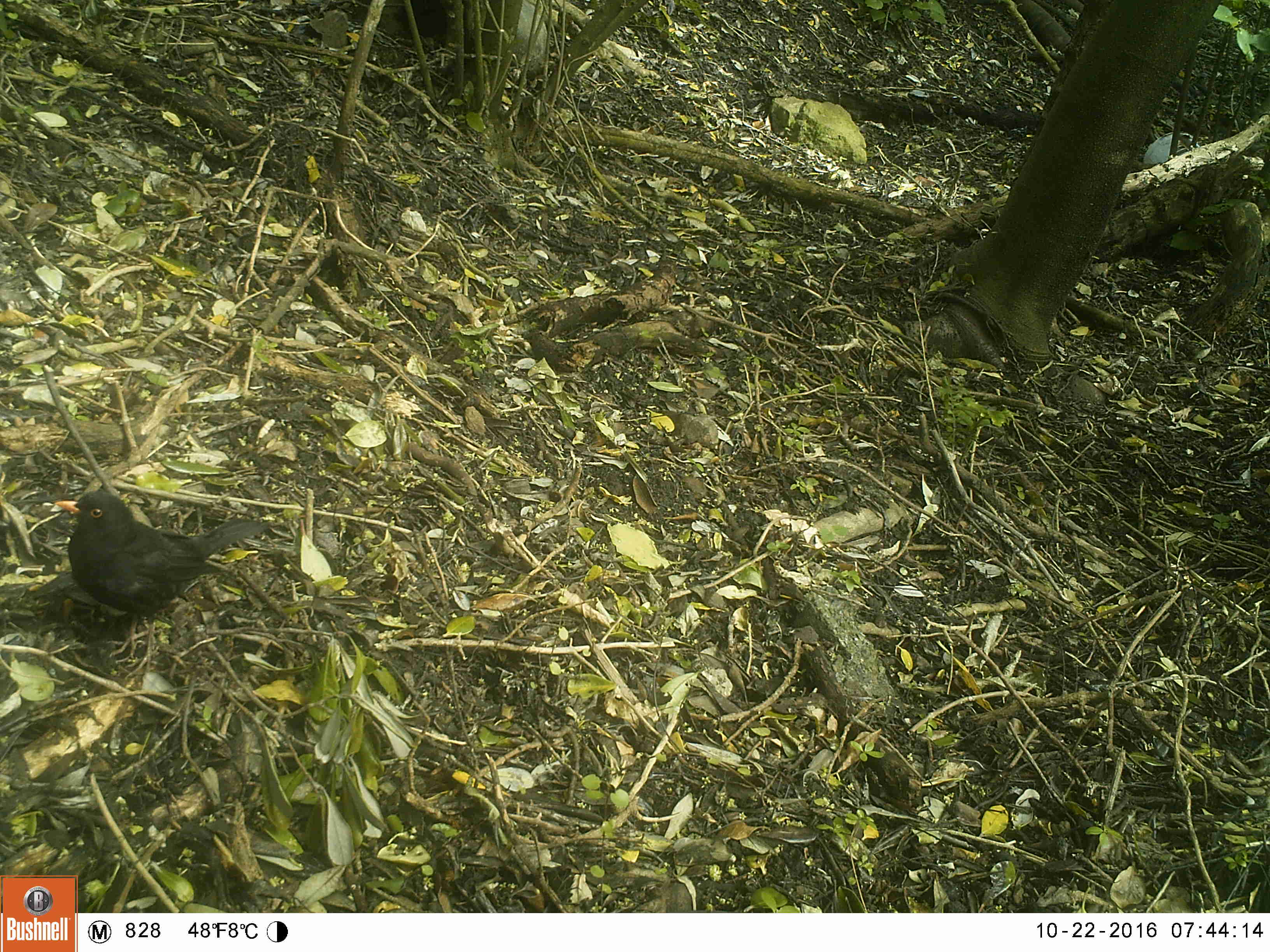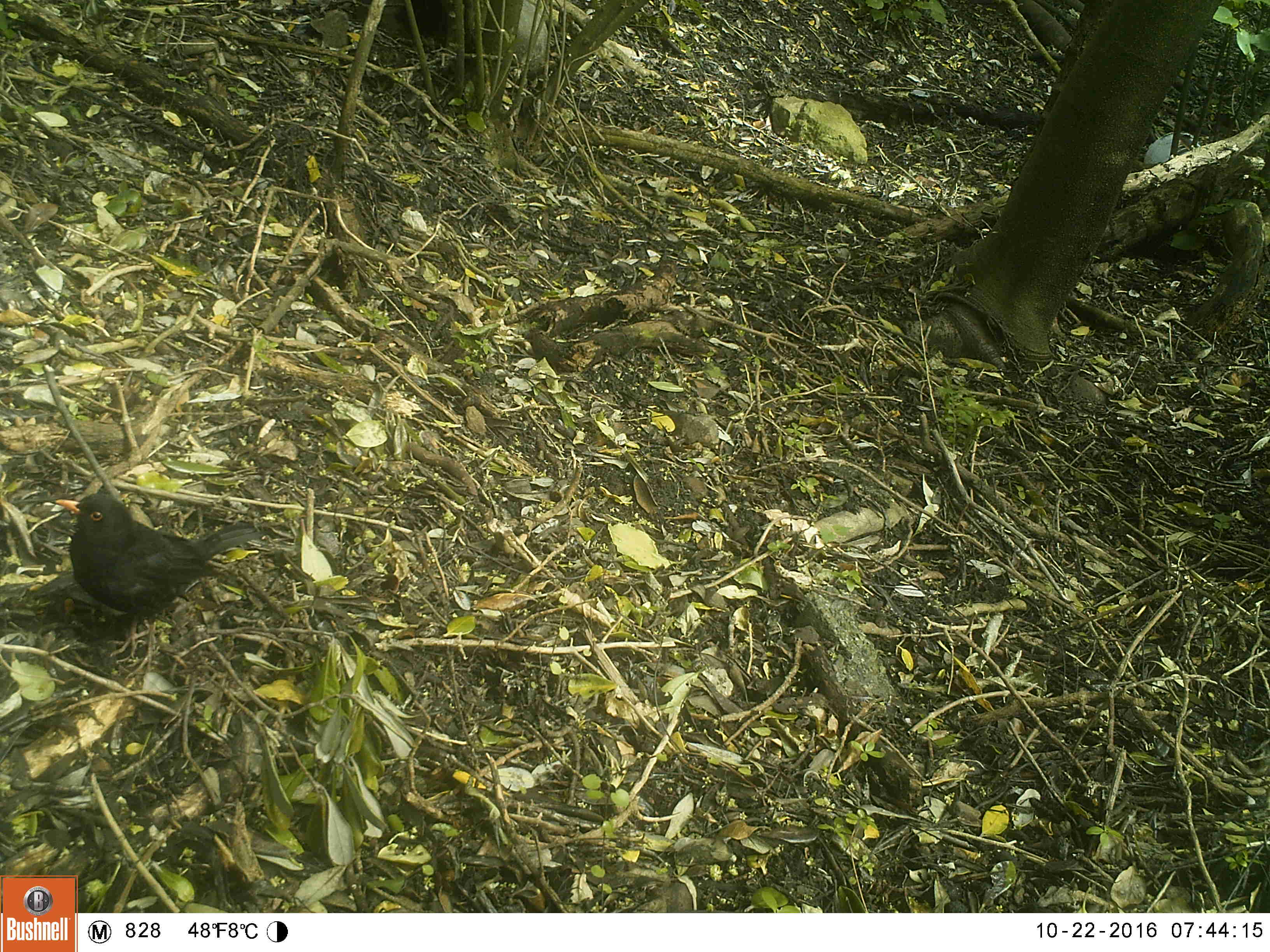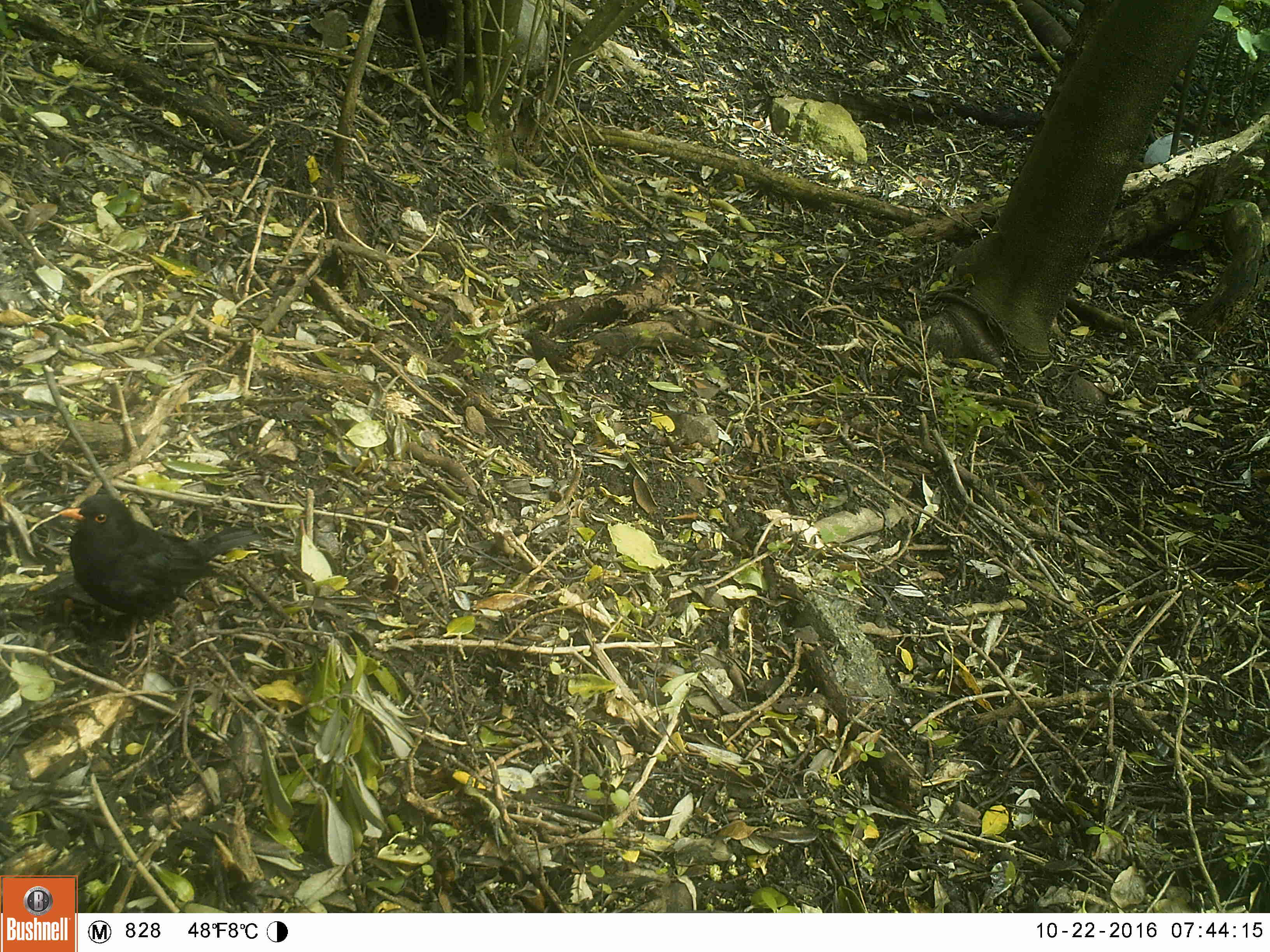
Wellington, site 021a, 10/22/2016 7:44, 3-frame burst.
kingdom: Animalia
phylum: Chordata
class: Aves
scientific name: Aves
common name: bird